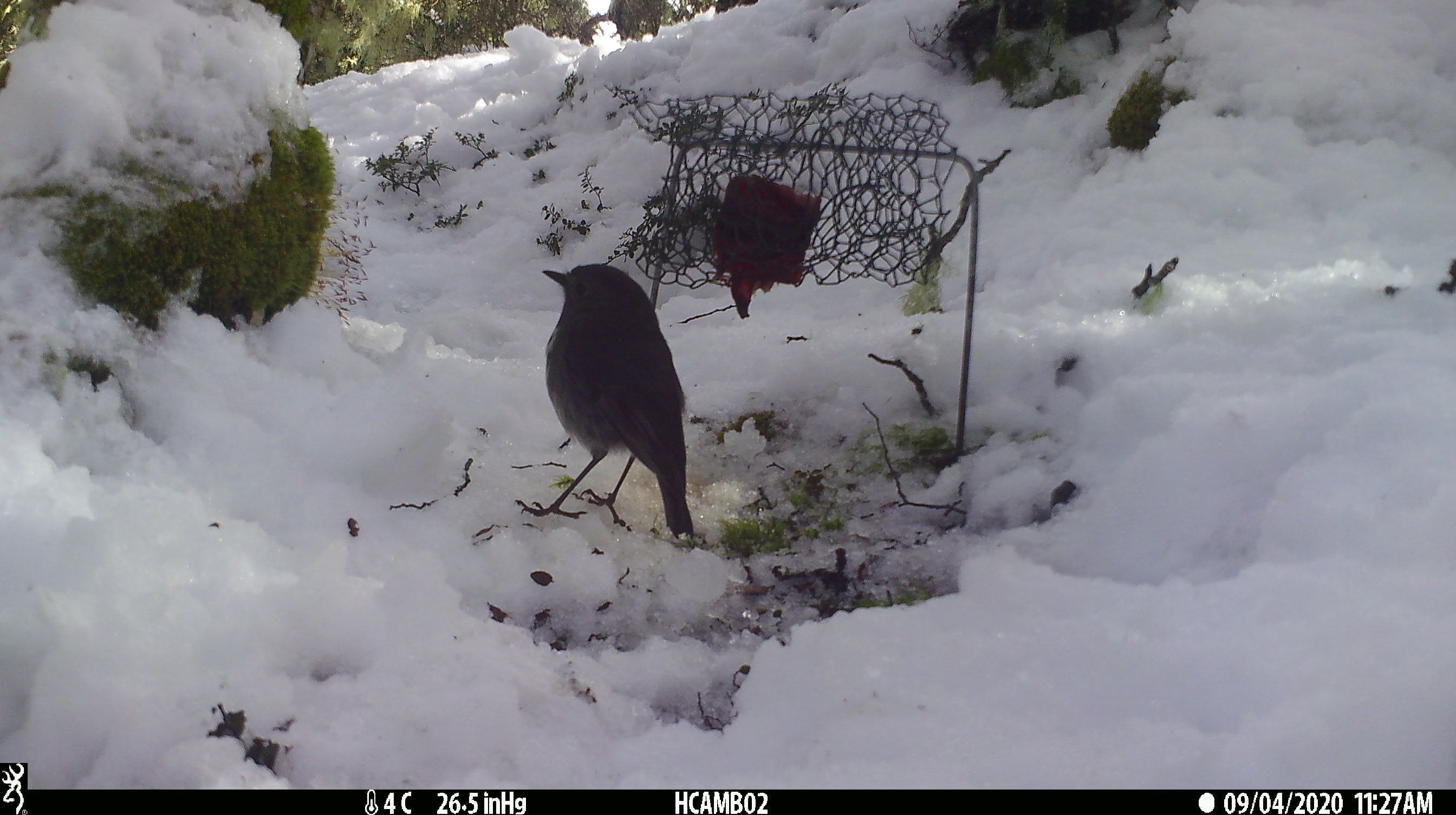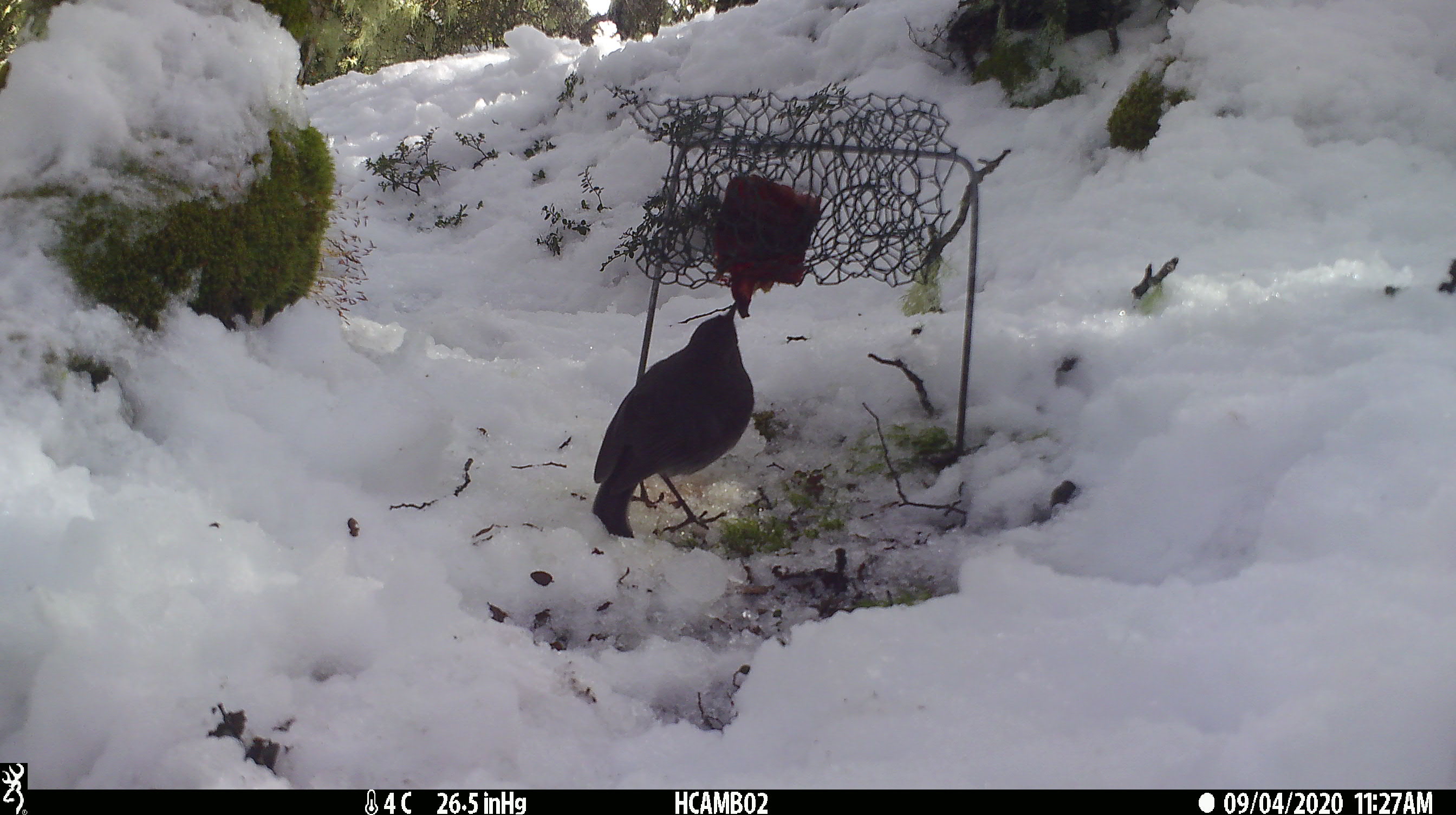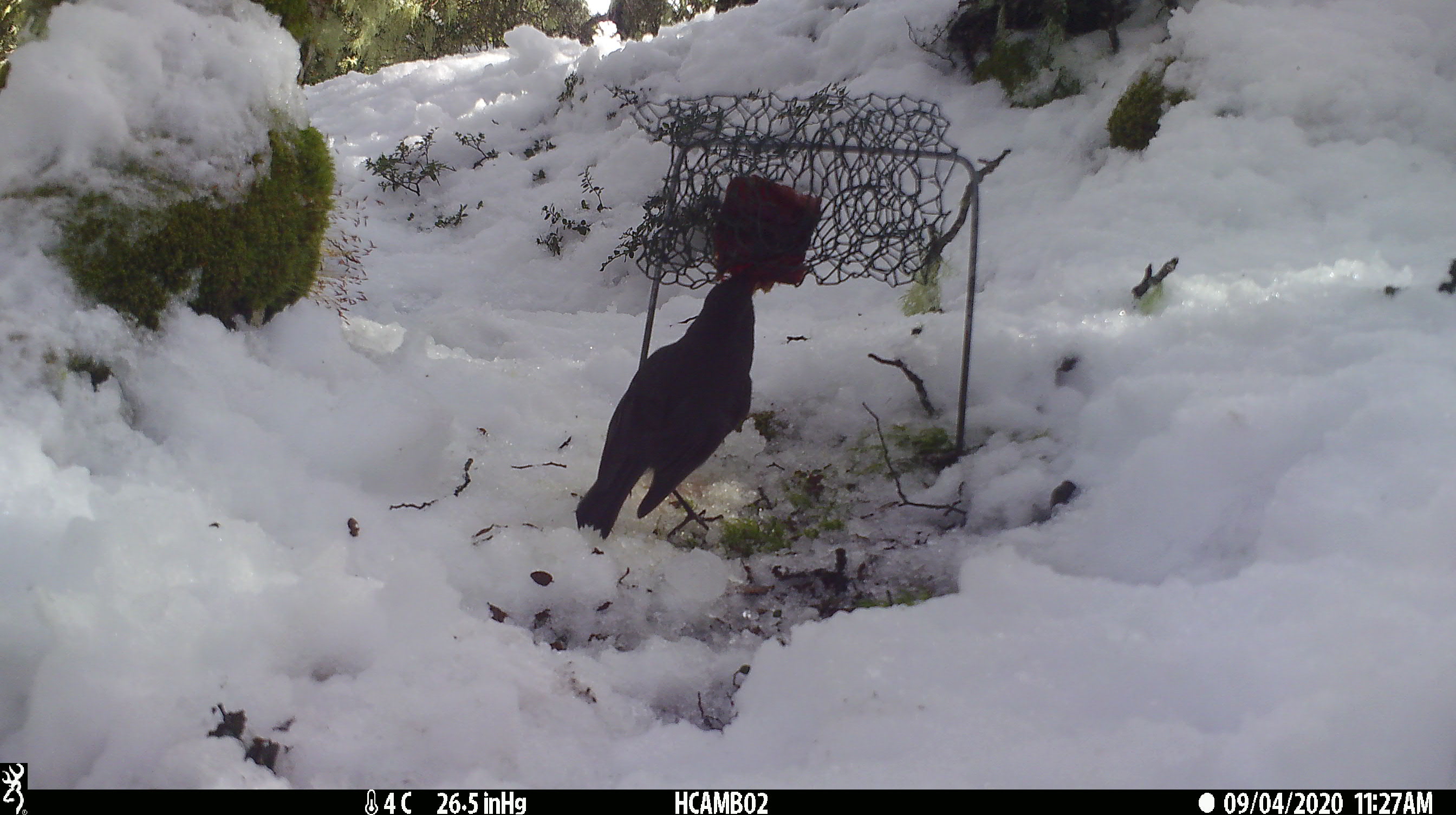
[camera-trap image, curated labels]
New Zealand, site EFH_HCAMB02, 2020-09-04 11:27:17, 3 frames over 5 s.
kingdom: Animalia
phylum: Chordata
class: Aves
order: Passeriformes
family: Petroicidae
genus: Petroica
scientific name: Petroica australis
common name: new zealand robin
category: robin